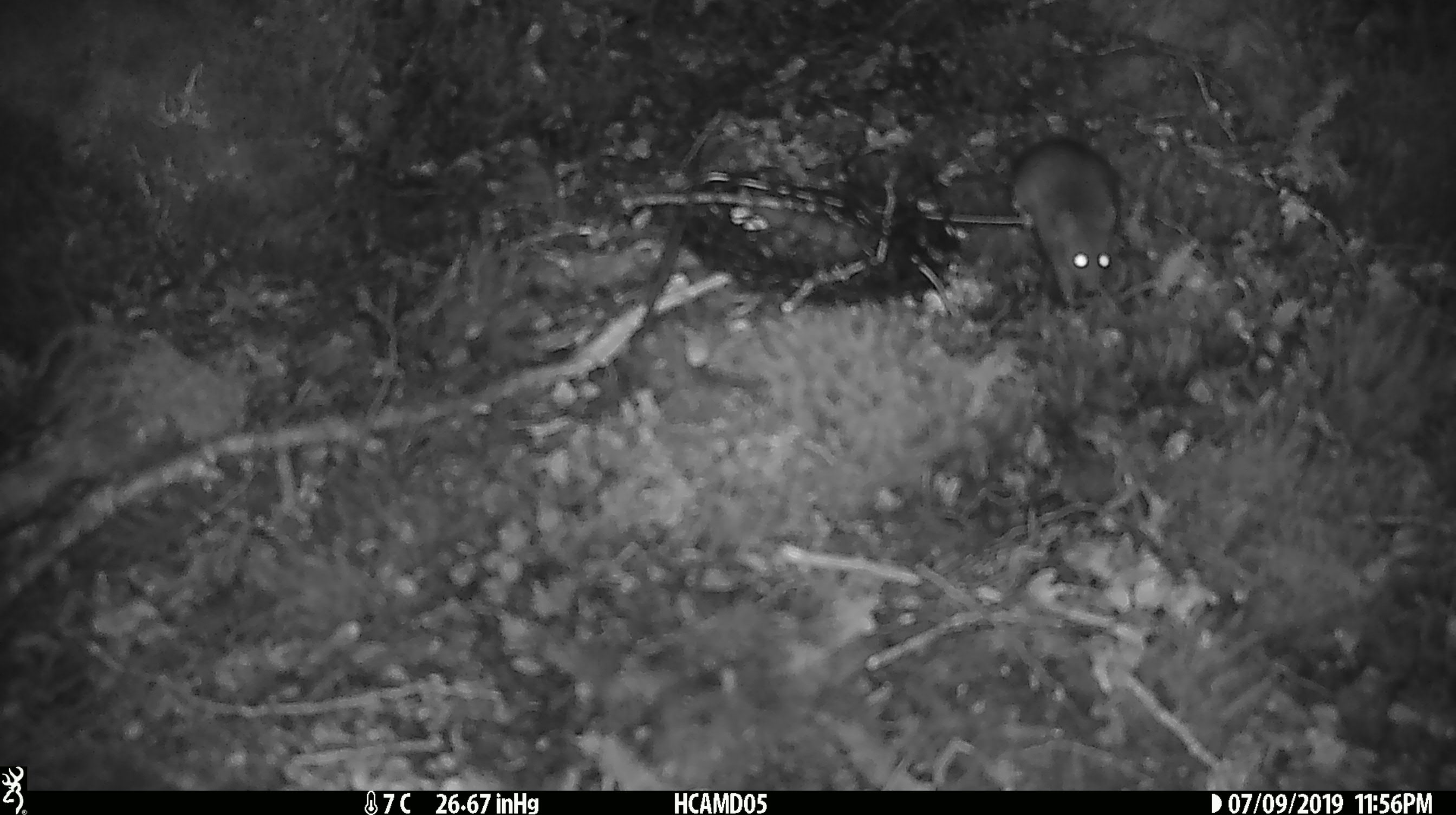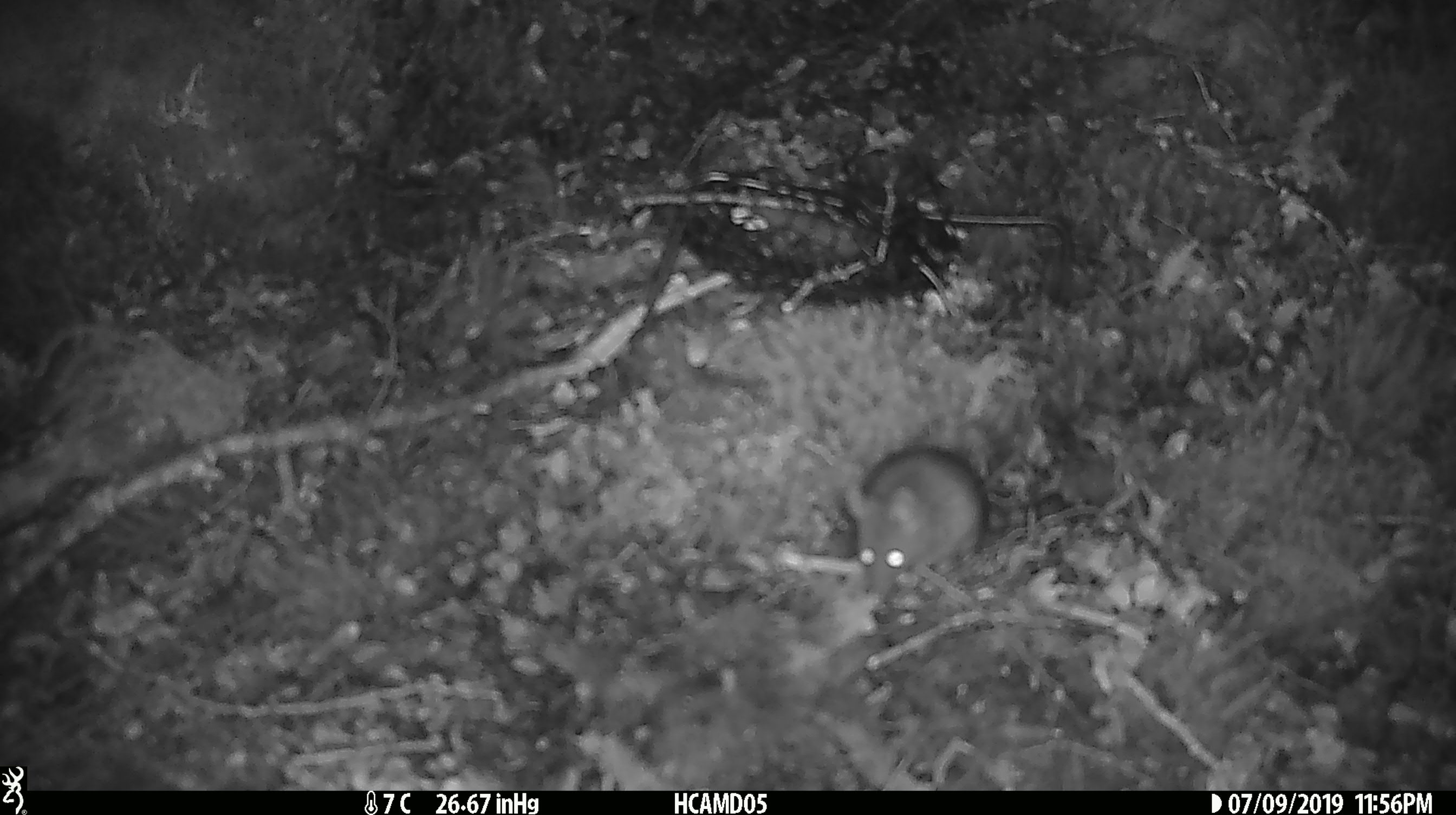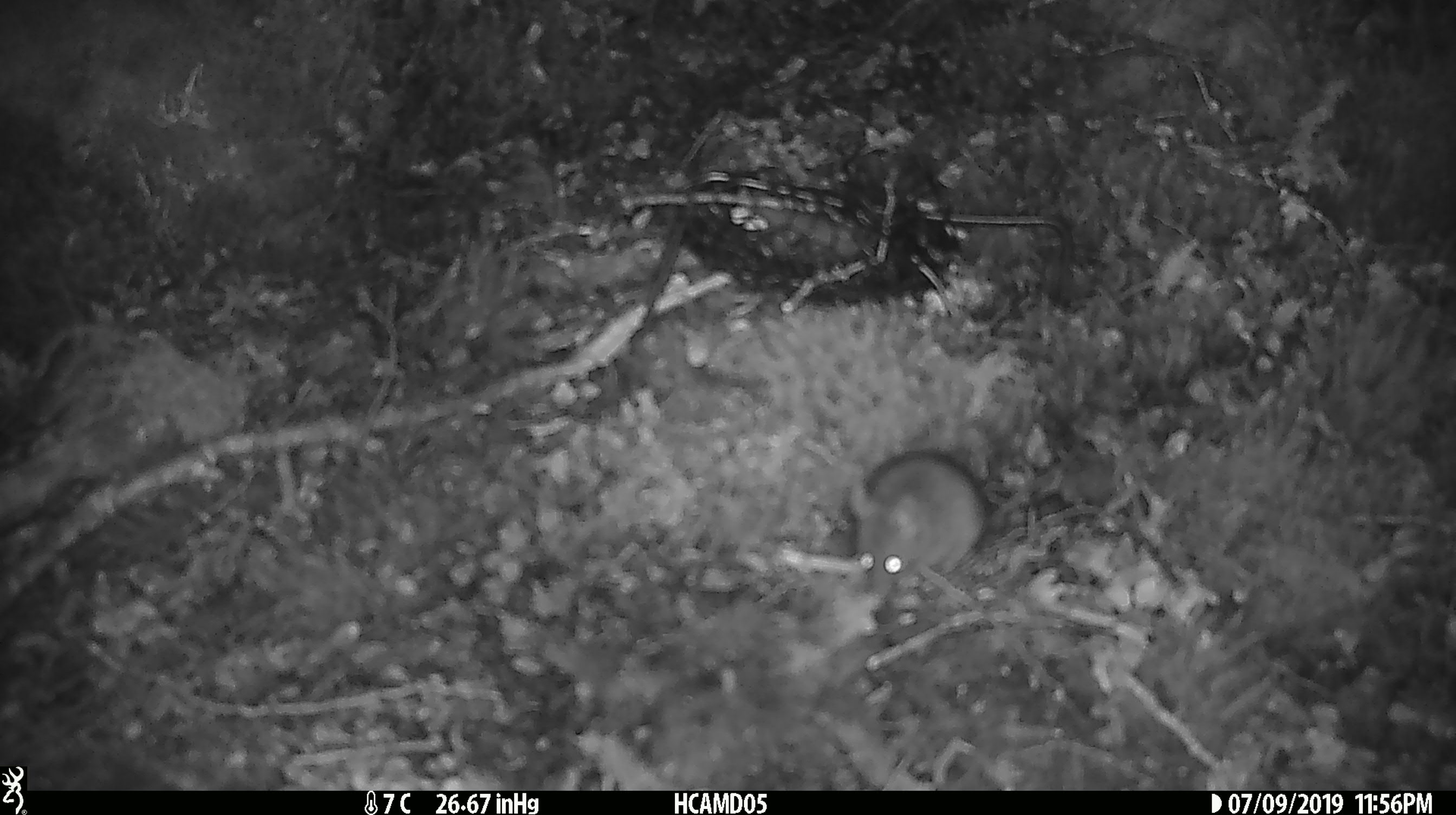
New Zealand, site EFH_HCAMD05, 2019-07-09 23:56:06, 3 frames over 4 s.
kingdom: Animalia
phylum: Chordata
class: Mammalia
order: Rodentia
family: Muridae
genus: Mus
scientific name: Mus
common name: mouse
Mouse (Mus).